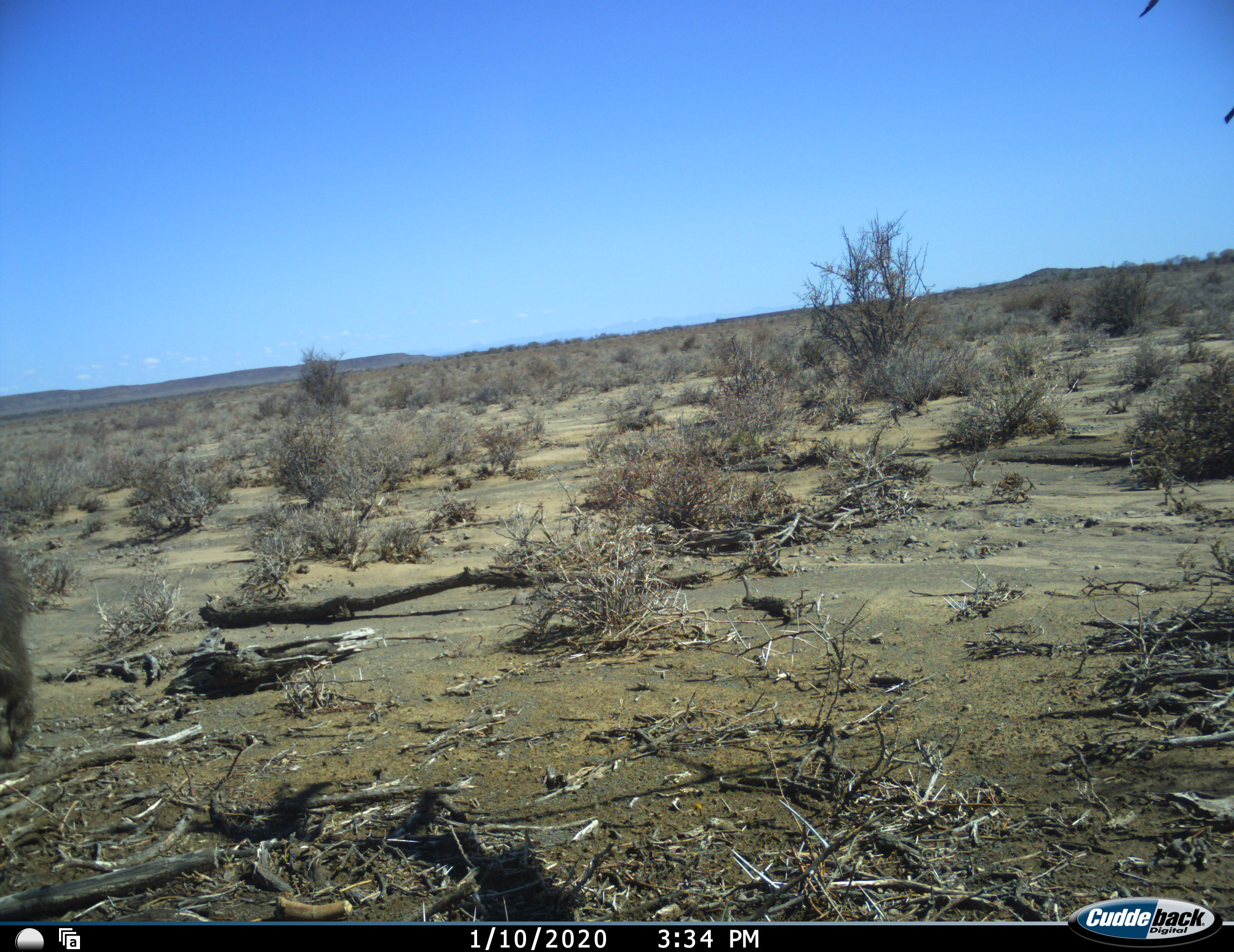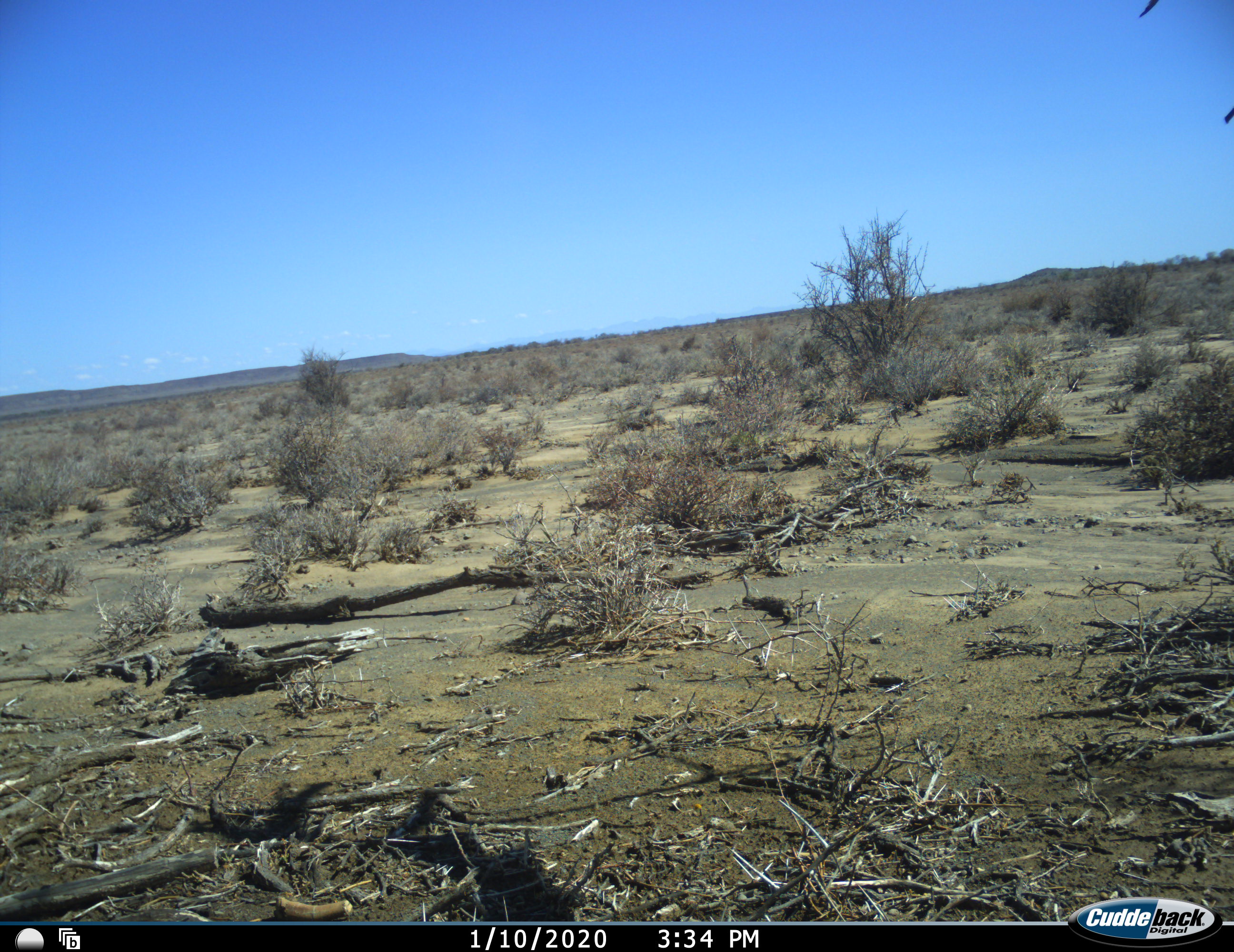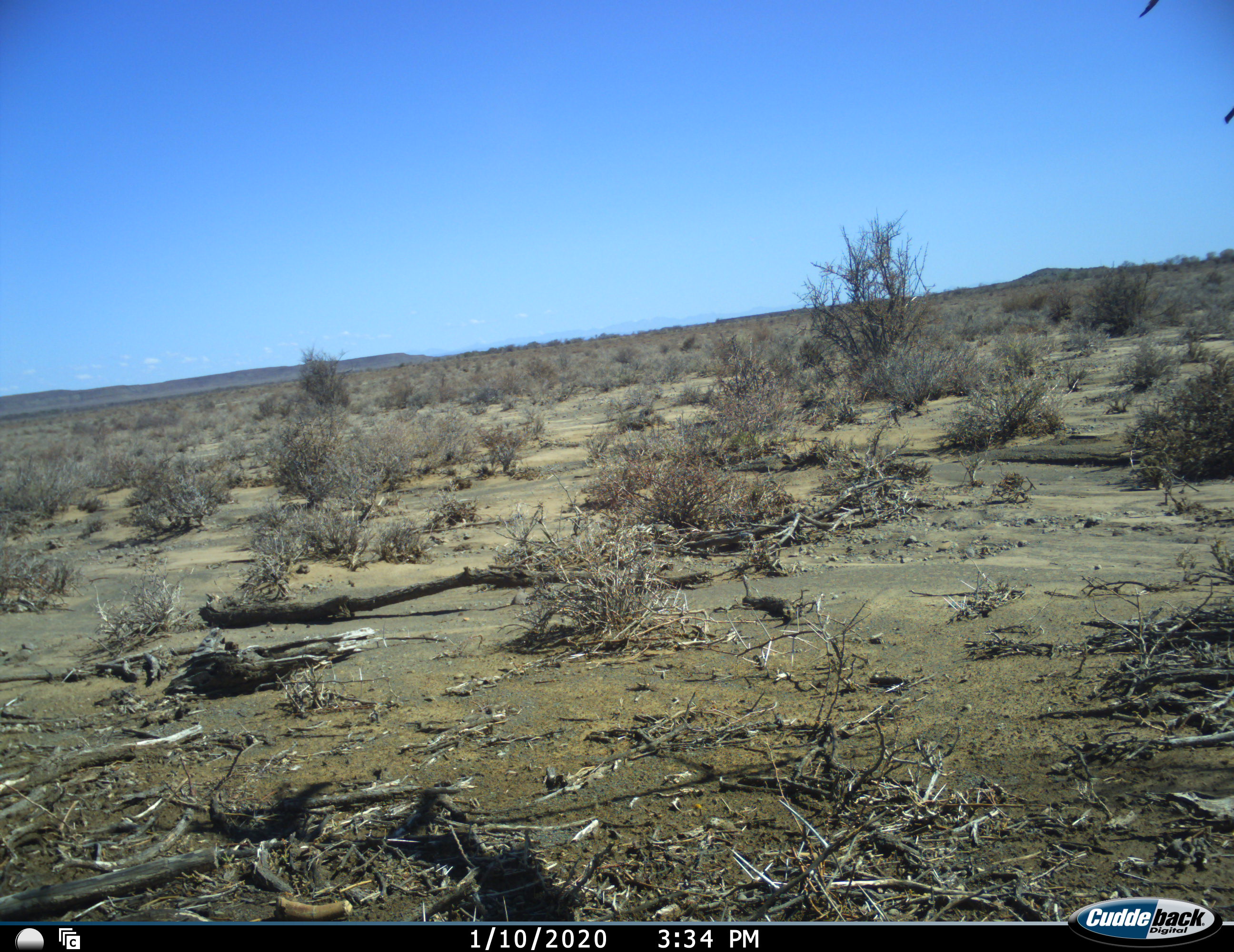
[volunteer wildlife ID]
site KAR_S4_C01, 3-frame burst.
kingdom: Animalia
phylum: Chordata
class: Mammalia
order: Primates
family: Cercopithecidae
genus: Papio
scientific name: Papio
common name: baboon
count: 1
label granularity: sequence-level